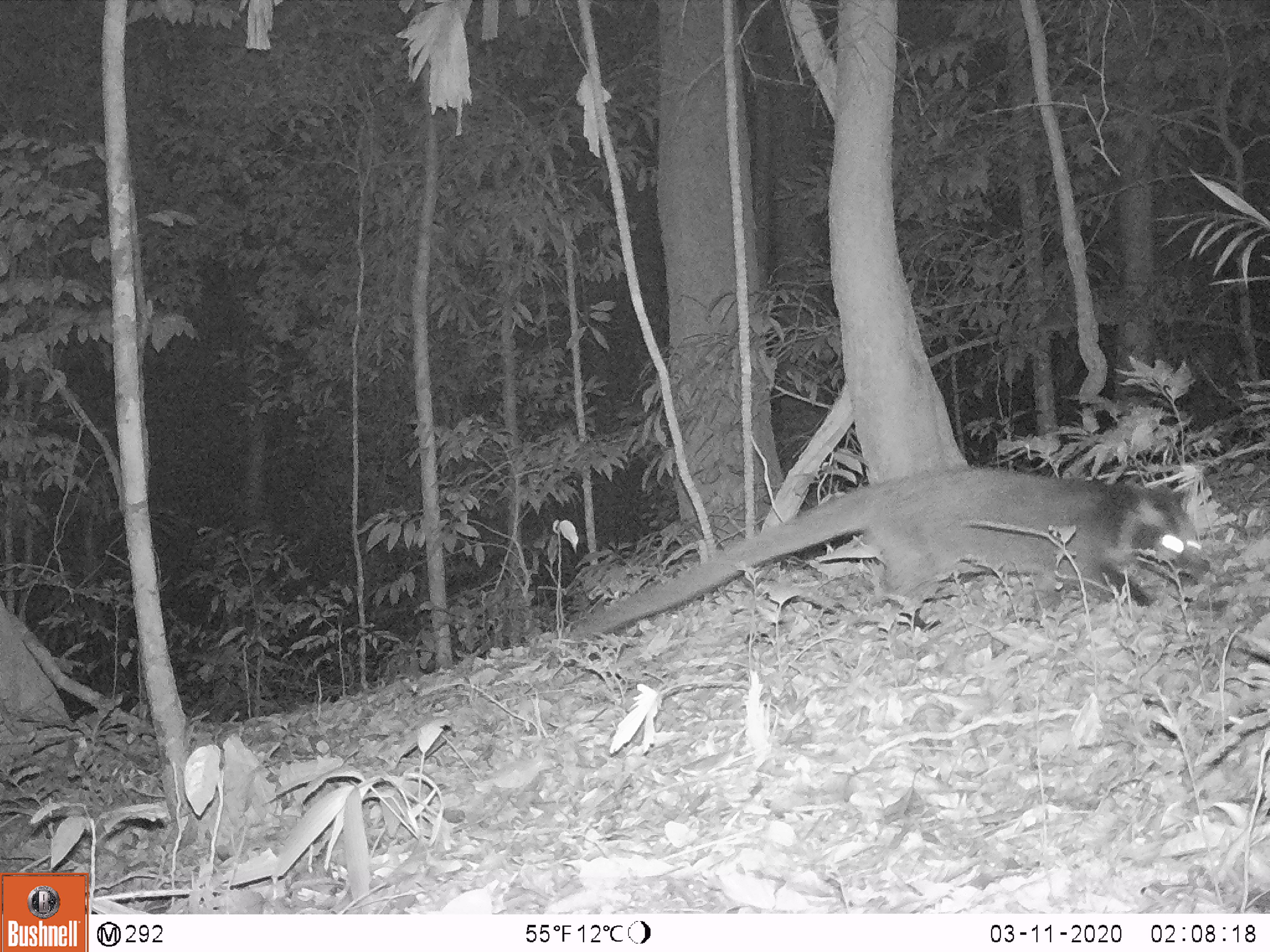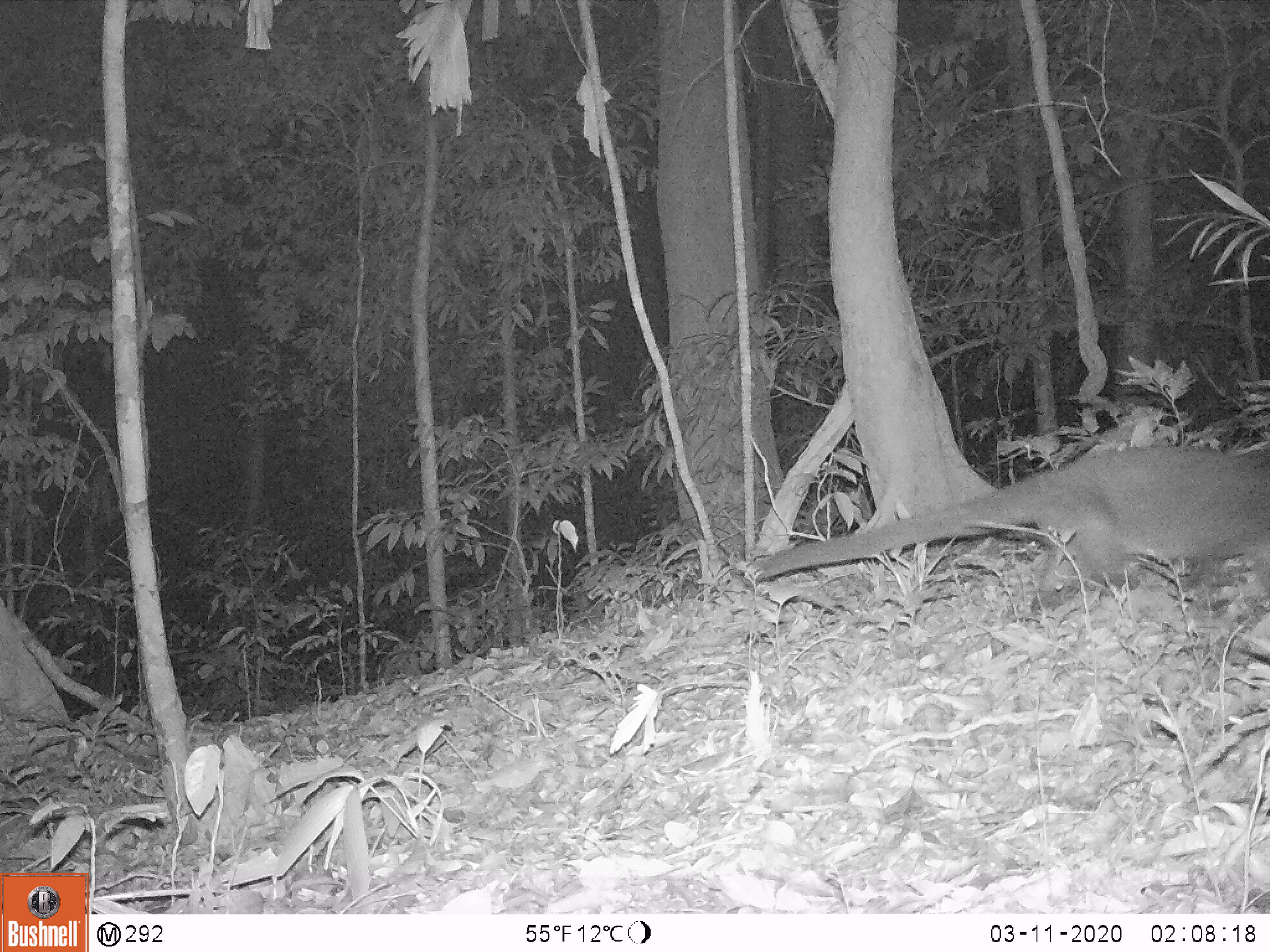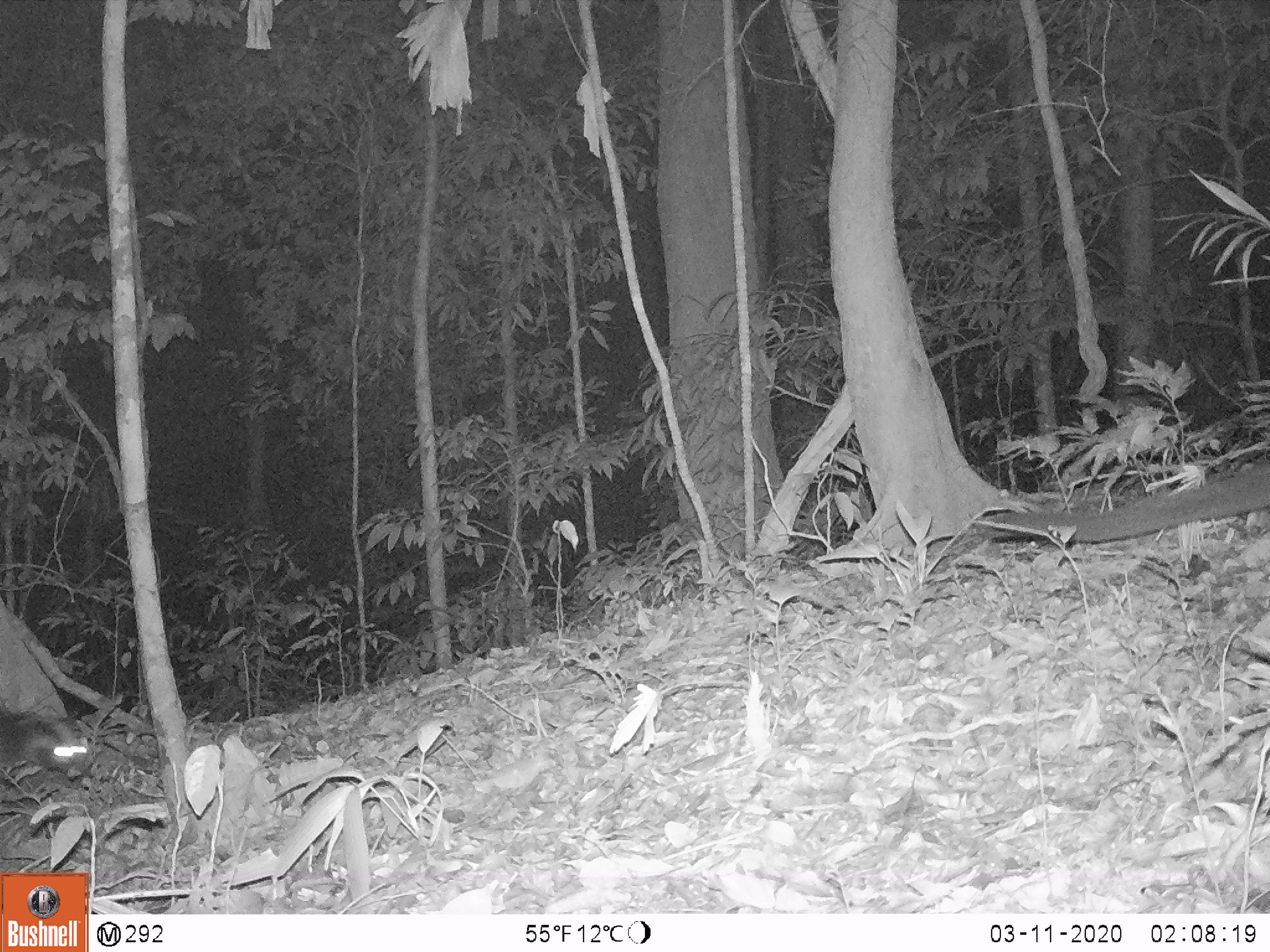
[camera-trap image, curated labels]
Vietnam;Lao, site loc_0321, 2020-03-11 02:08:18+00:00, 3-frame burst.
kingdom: Animalia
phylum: Chordata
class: Mammalia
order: Carnivora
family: Viverridae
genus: Paguma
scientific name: Paguma larvata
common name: masked palm civet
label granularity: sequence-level